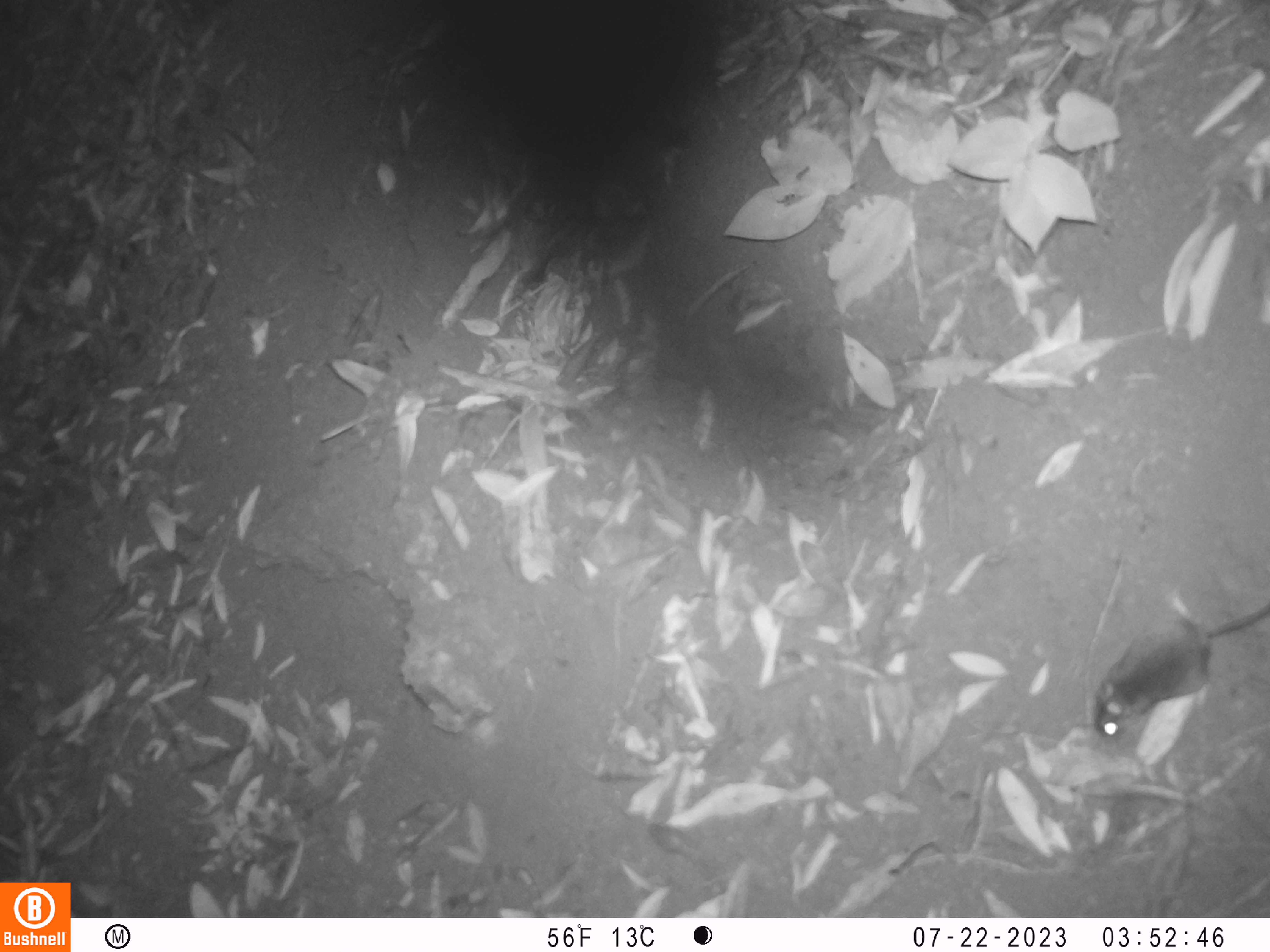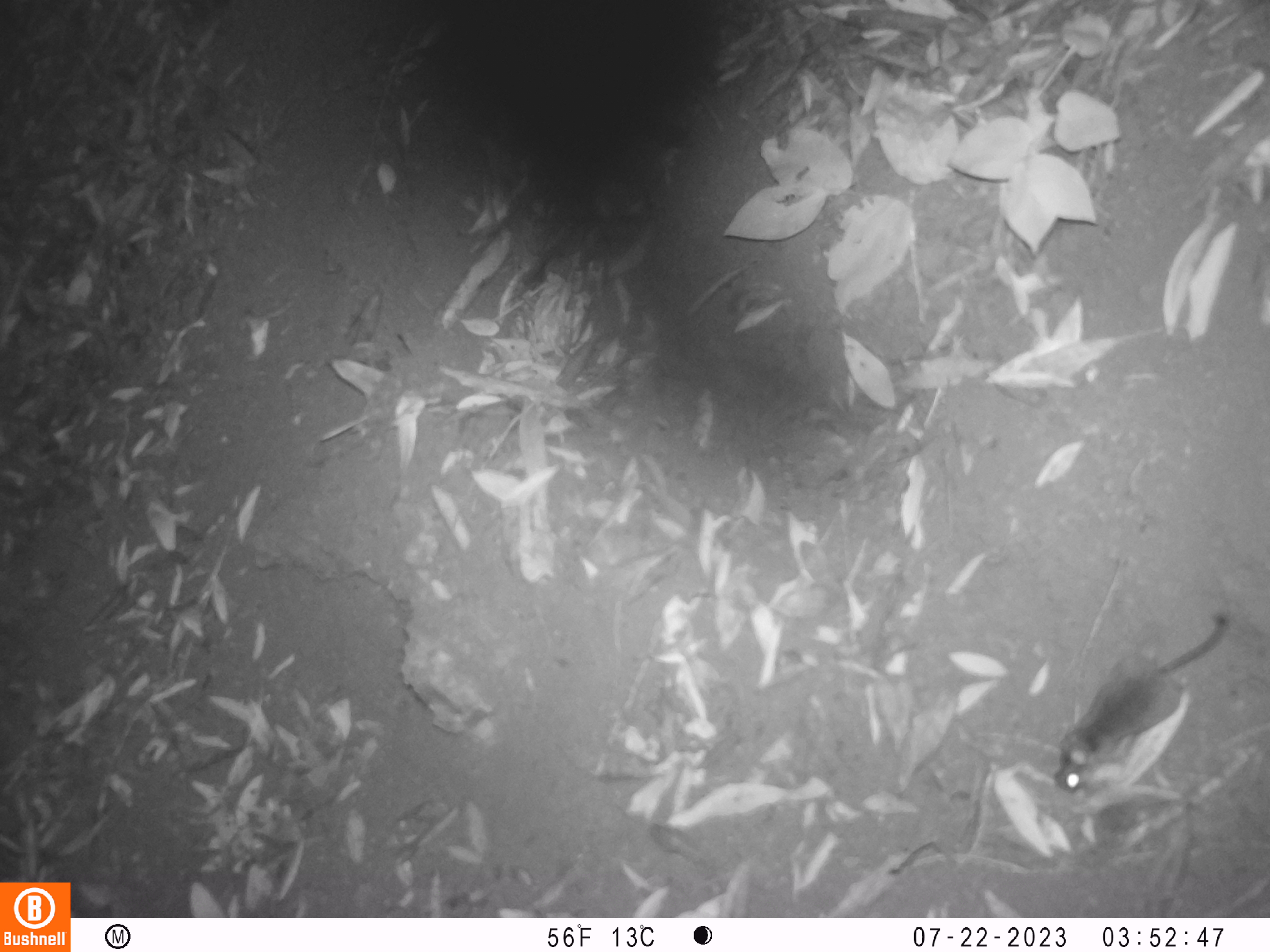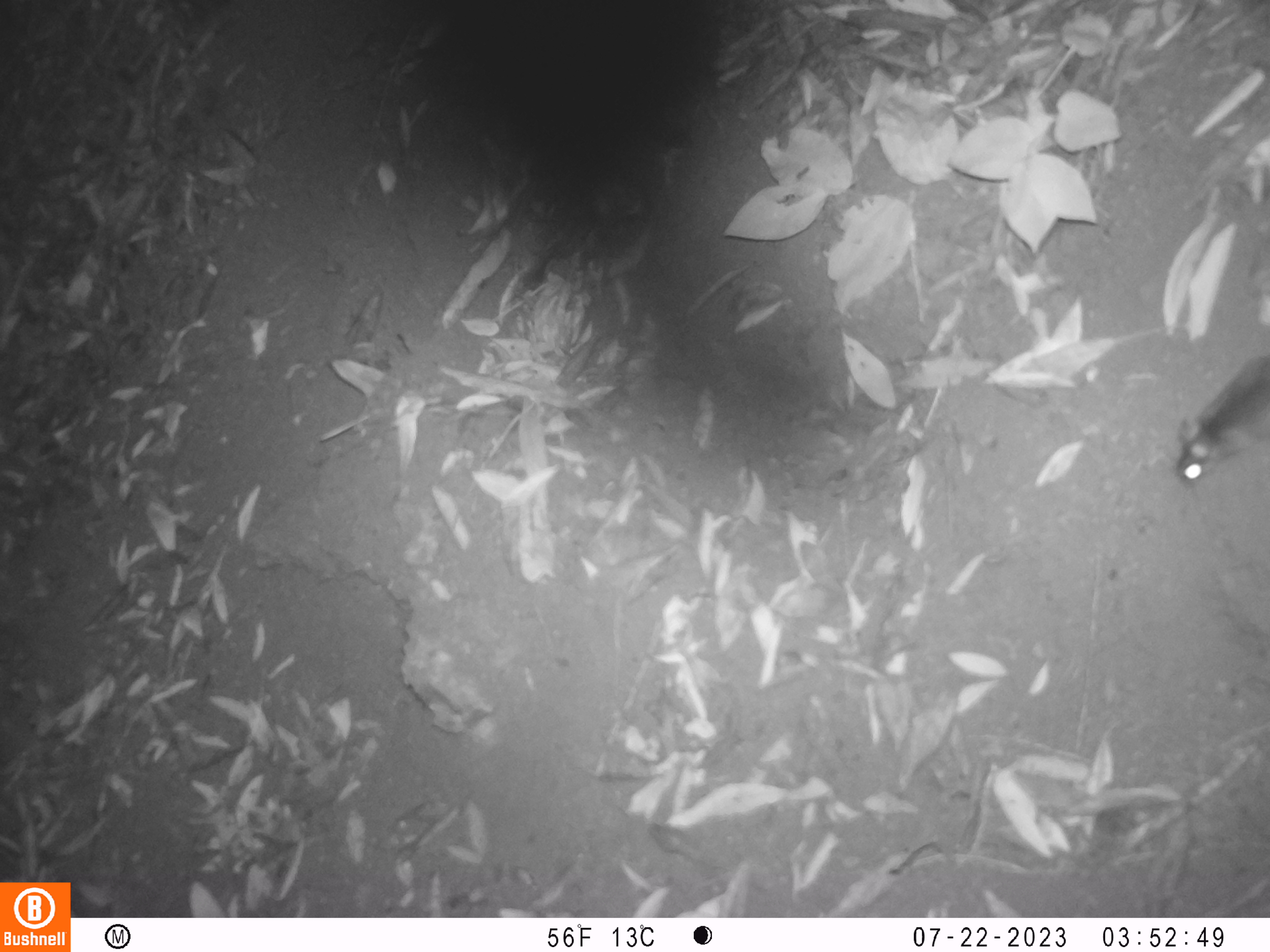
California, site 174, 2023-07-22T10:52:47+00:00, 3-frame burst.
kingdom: Animalia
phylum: Chordata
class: Mammalia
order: Rodentia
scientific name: Rodentia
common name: mouse or rat